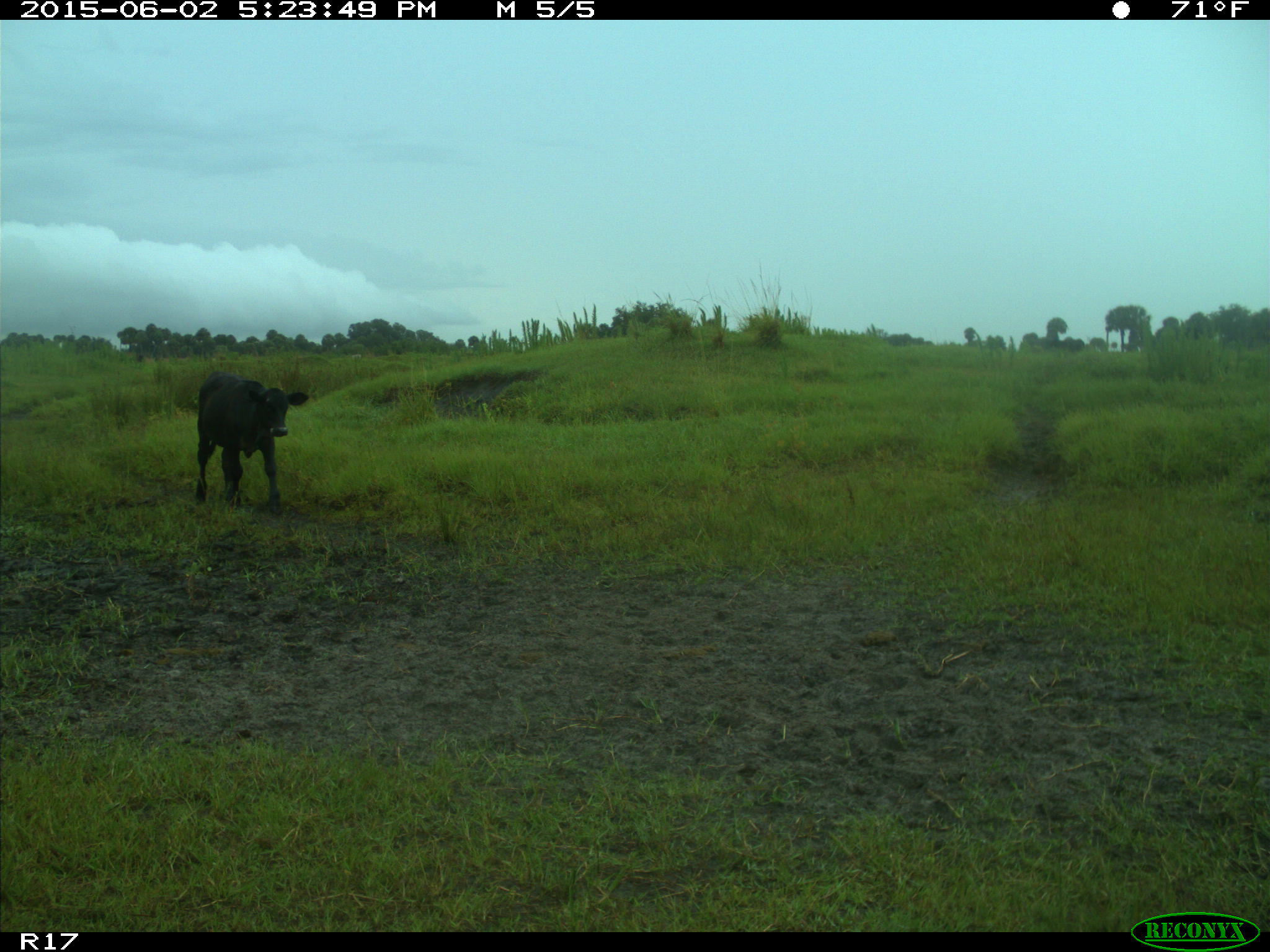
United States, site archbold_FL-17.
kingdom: Animalia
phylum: Chordata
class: Mammalia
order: Artiodactyla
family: Bovidae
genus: Bos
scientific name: Bos taurus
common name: domestic cow